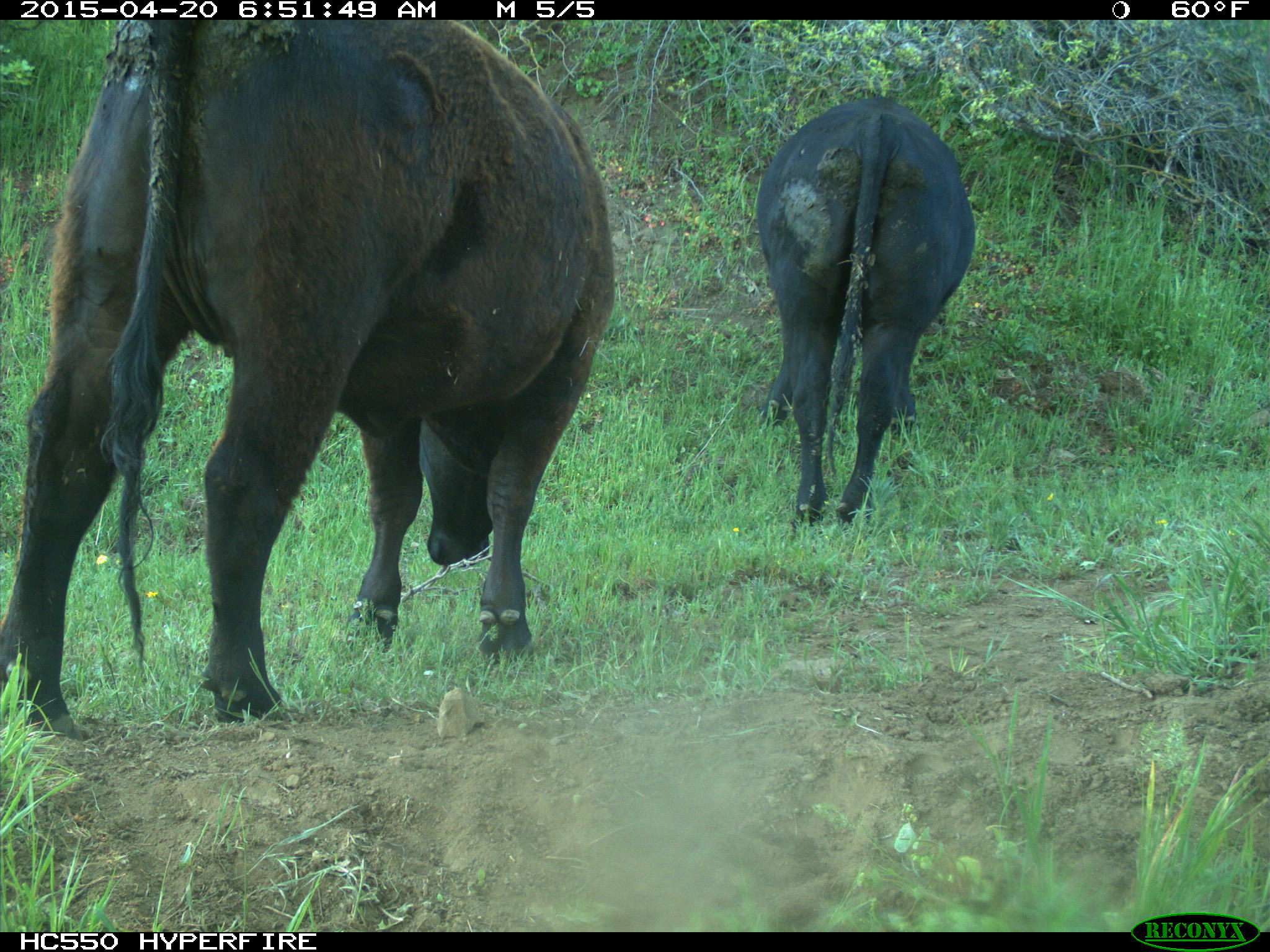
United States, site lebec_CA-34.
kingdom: Animalia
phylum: Chordata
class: Mammalia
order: Artiodactyla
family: Bovidae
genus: Bos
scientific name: Bos taurus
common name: domestic cow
Bos taurus (domestic cow).